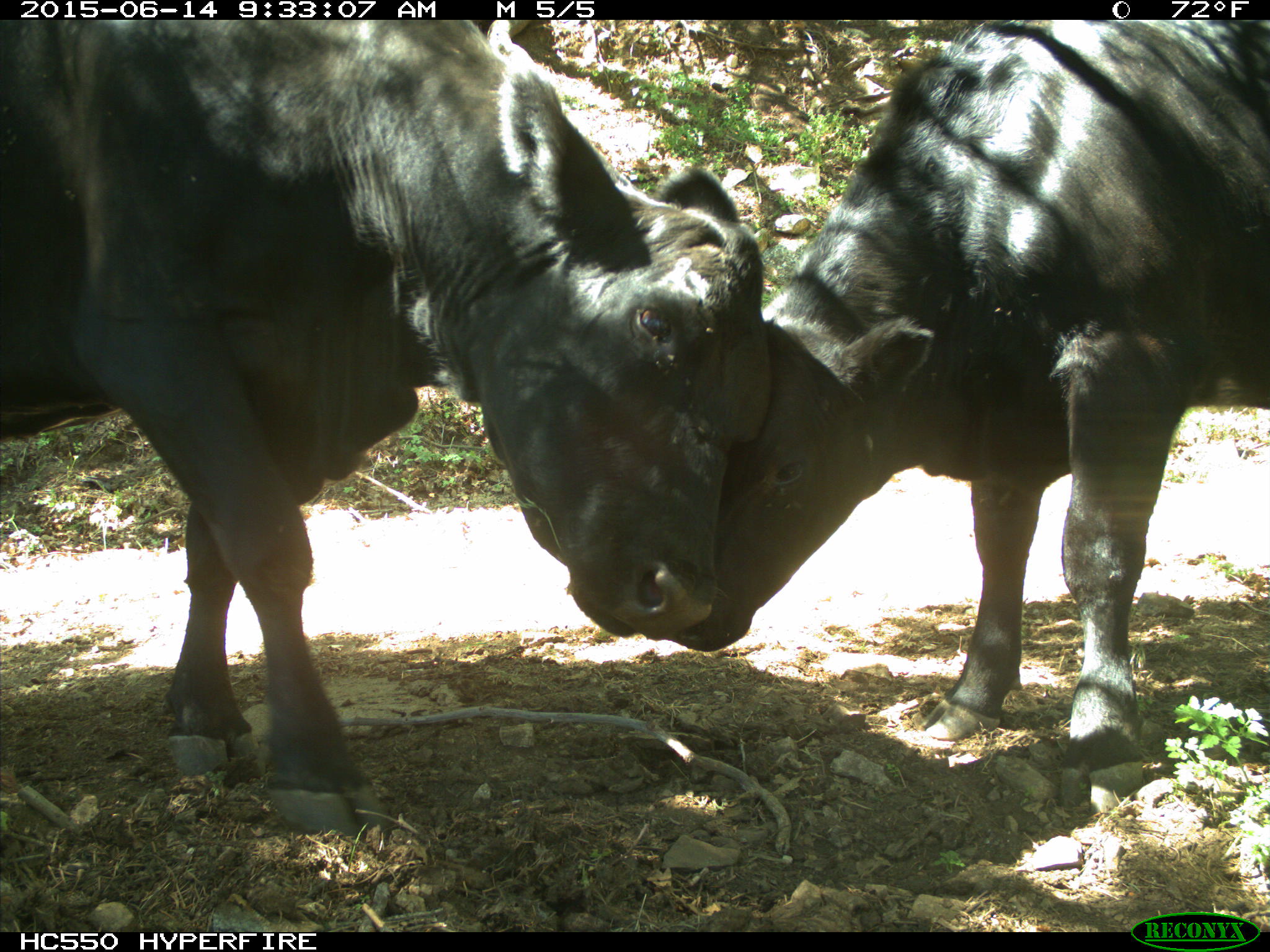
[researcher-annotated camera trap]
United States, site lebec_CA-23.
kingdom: Animalia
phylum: Chordata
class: Mammalia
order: Artiodactyla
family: Bovidae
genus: Bos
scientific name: Bos taurus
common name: domestic cow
Bos taurus (domestic cow).